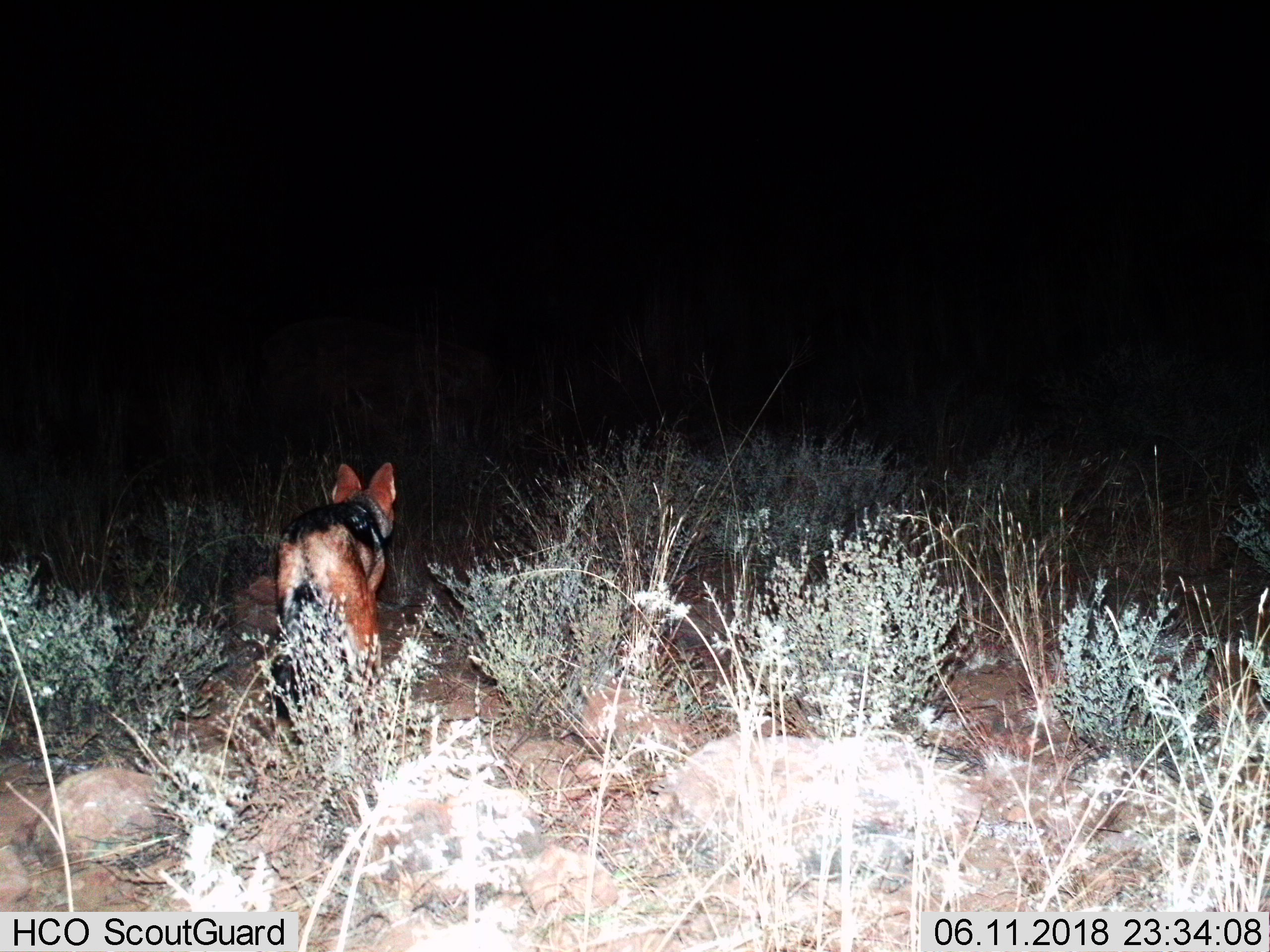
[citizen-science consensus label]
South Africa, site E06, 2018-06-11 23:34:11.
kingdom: Animalia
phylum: Chordata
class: Mammalia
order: Carnivora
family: Canidae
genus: Lupulella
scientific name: Lupulella mesomelas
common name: black-backed jackal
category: jackalblackbacked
Jackalblackbacked (black-backed jackal) (Lupulella mesomelas), count 1. Behavior (volunteer vote fractions): standing 29%, resting 0%, moving 71%, interacting 0%. Young present (vote fraction): 0%. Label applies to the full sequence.